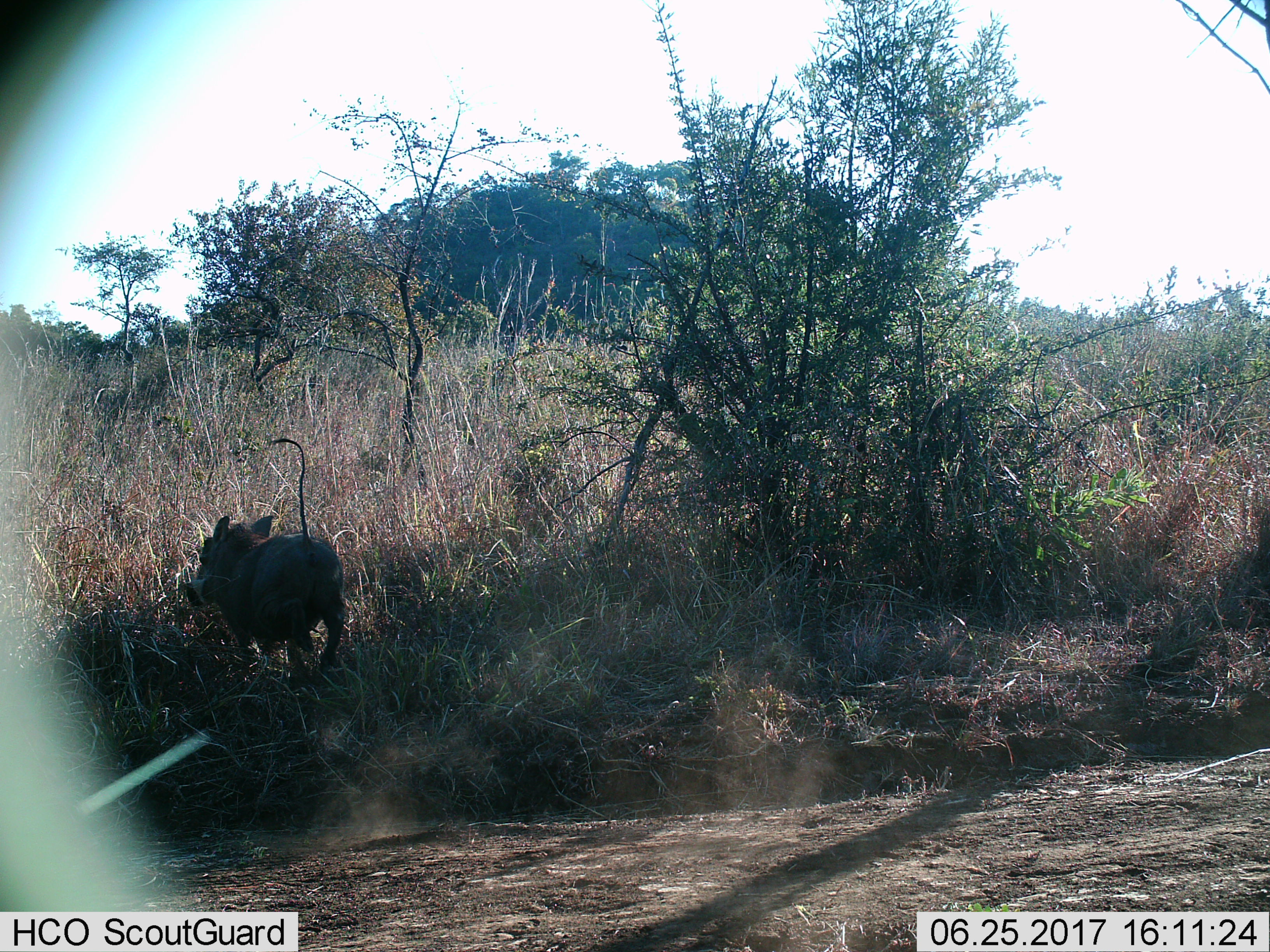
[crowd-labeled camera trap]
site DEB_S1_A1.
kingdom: Animalia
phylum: Chordata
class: Mammalia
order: Artiodactyla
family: Suidae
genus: Phacochoerus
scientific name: Phacochoerus africanus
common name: warthog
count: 1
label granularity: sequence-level